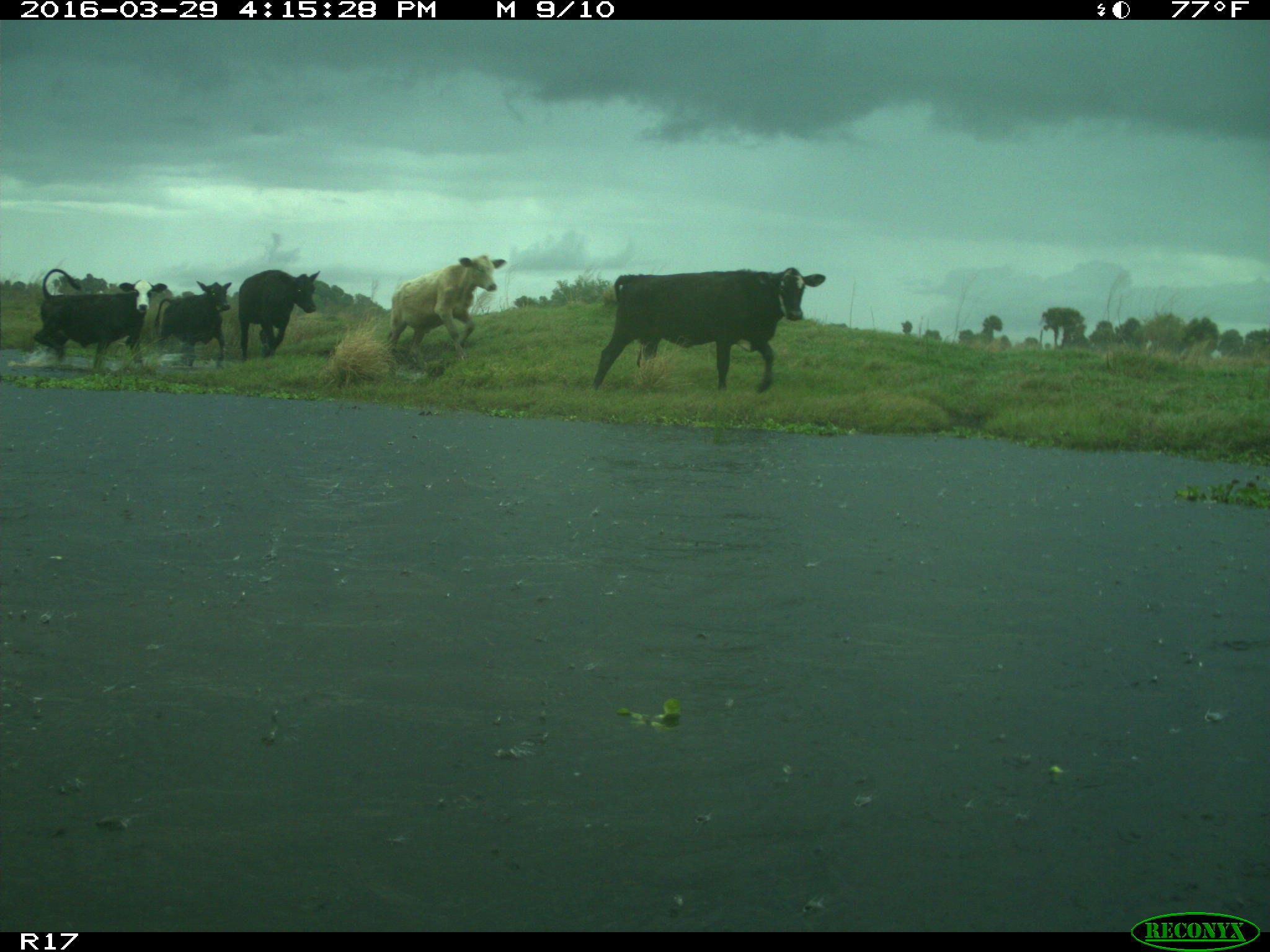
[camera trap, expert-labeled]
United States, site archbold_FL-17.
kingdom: Animalia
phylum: Chordata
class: Mammalia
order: Artiodactyla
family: Bovidae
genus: Bos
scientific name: Bos taurus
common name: domestic cow